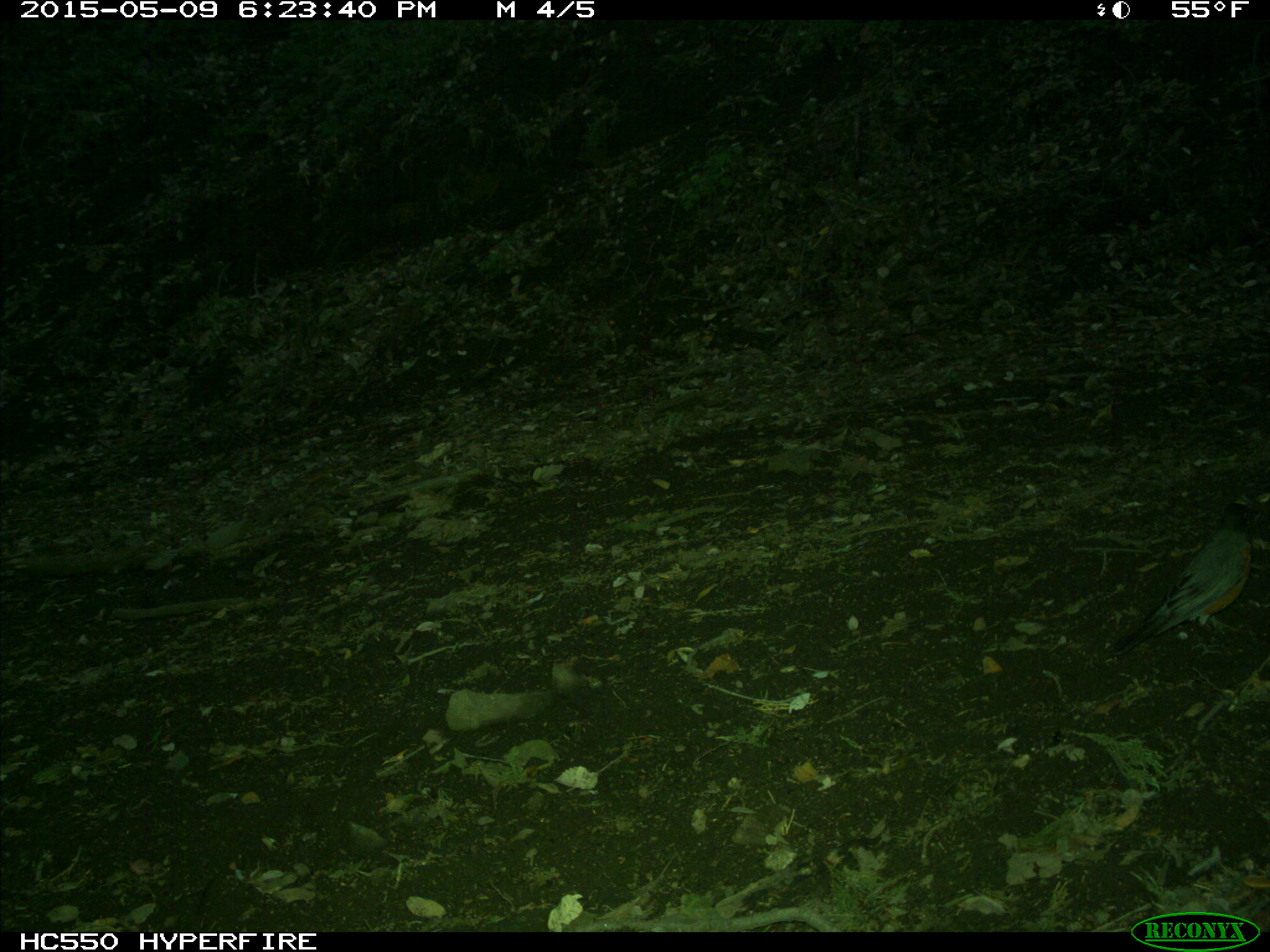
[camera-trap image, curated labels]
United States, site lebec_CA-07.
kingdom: Animalia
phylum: Chordata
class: Aves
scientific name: Aves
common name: birds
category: unidentified bird